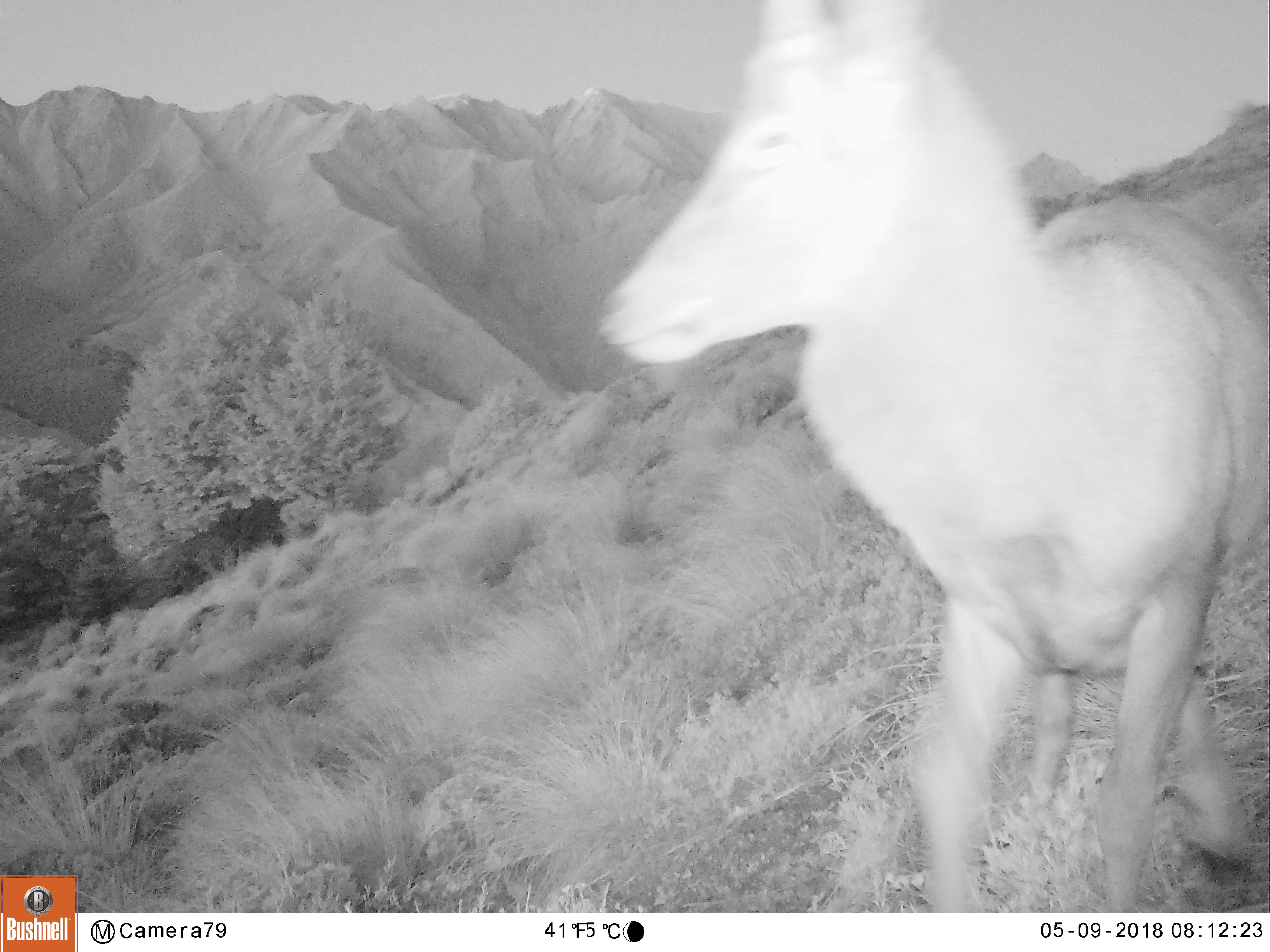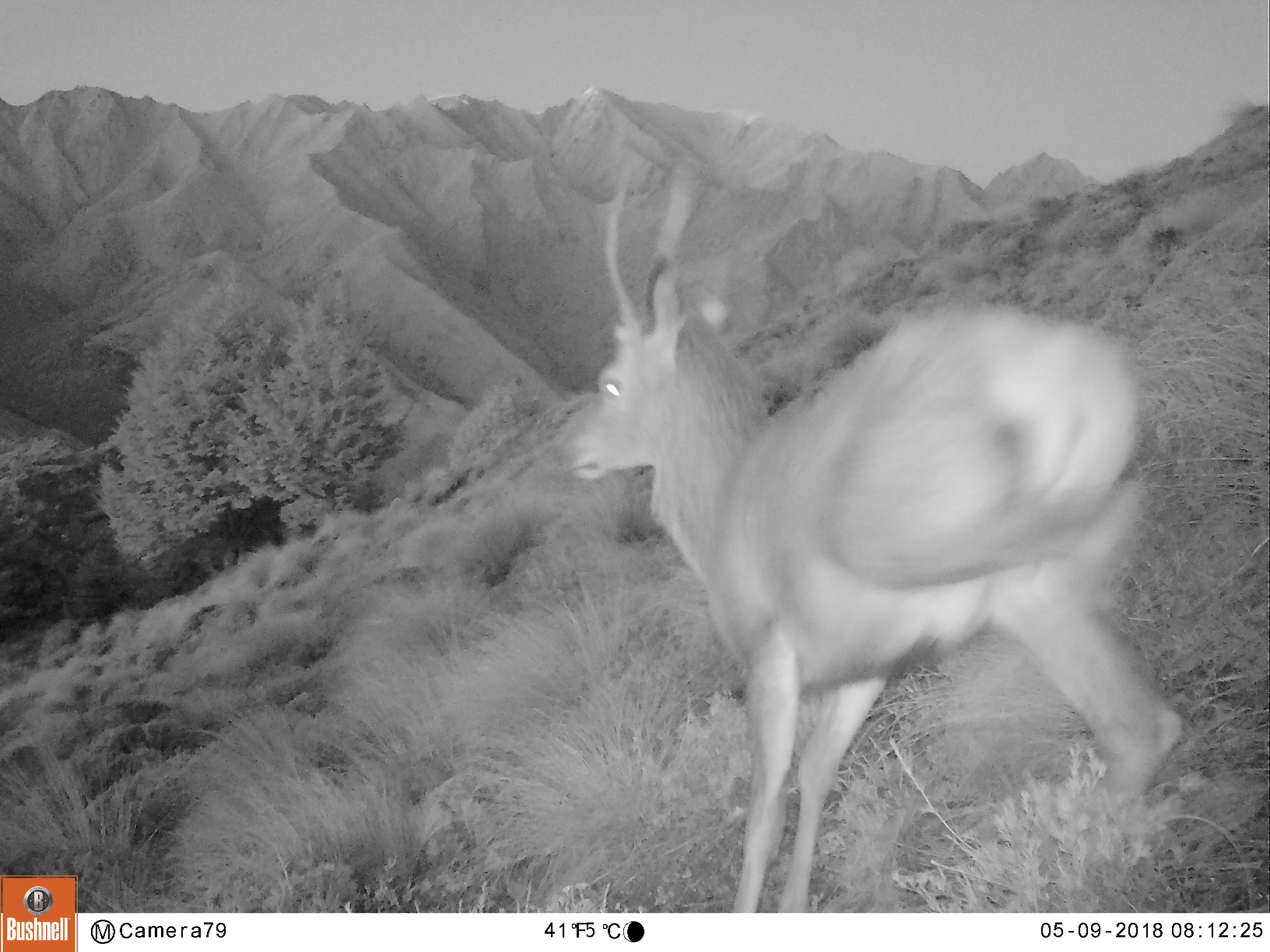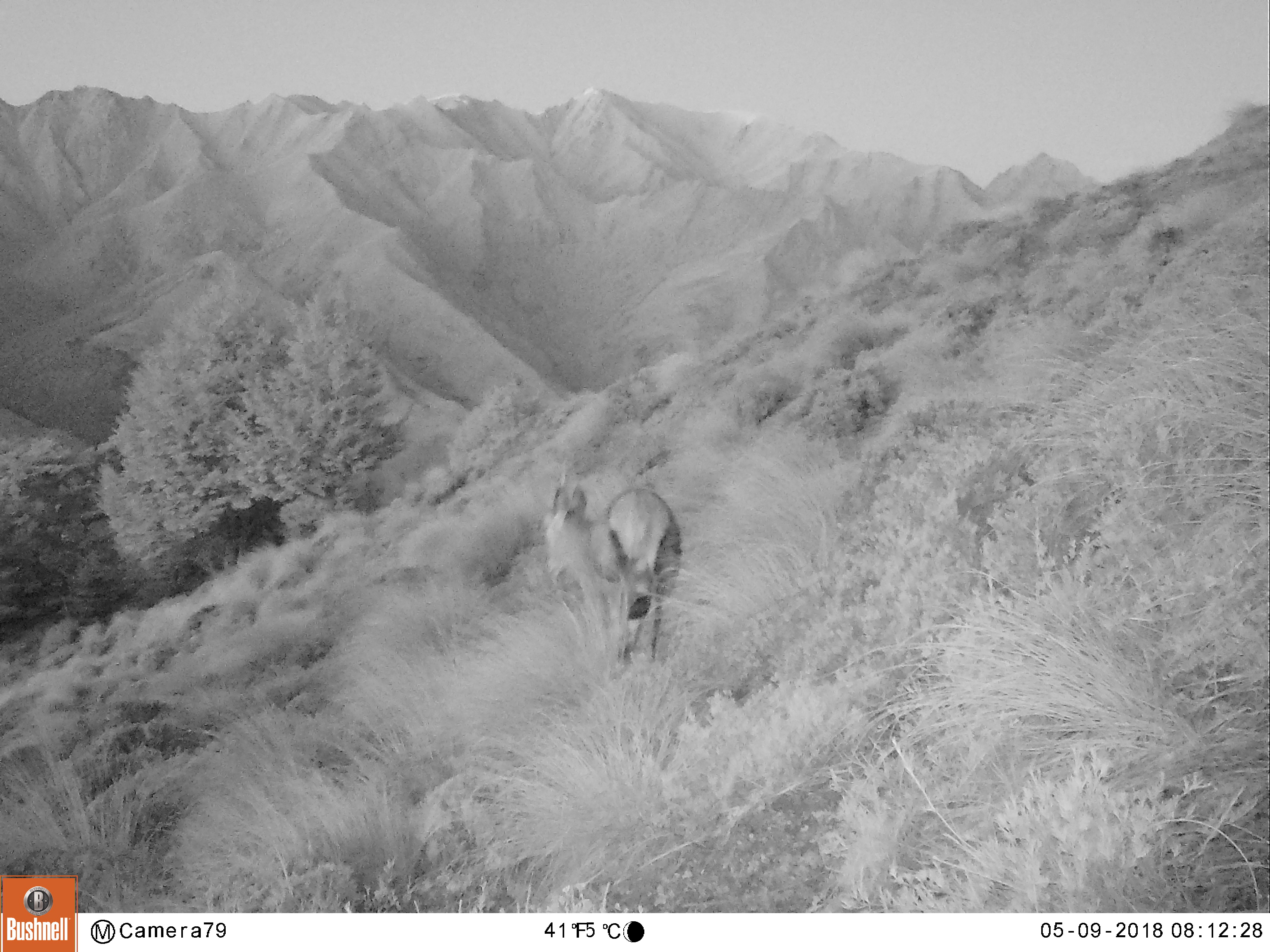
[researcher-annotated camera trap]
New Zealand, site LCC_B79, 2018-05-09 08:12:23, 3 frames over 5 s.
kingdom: Animalia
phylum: Chordata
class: Mammalia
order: Artiodactyla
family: Cervidae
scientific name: Cervidae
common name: deer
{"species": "deer (Cervidae)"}